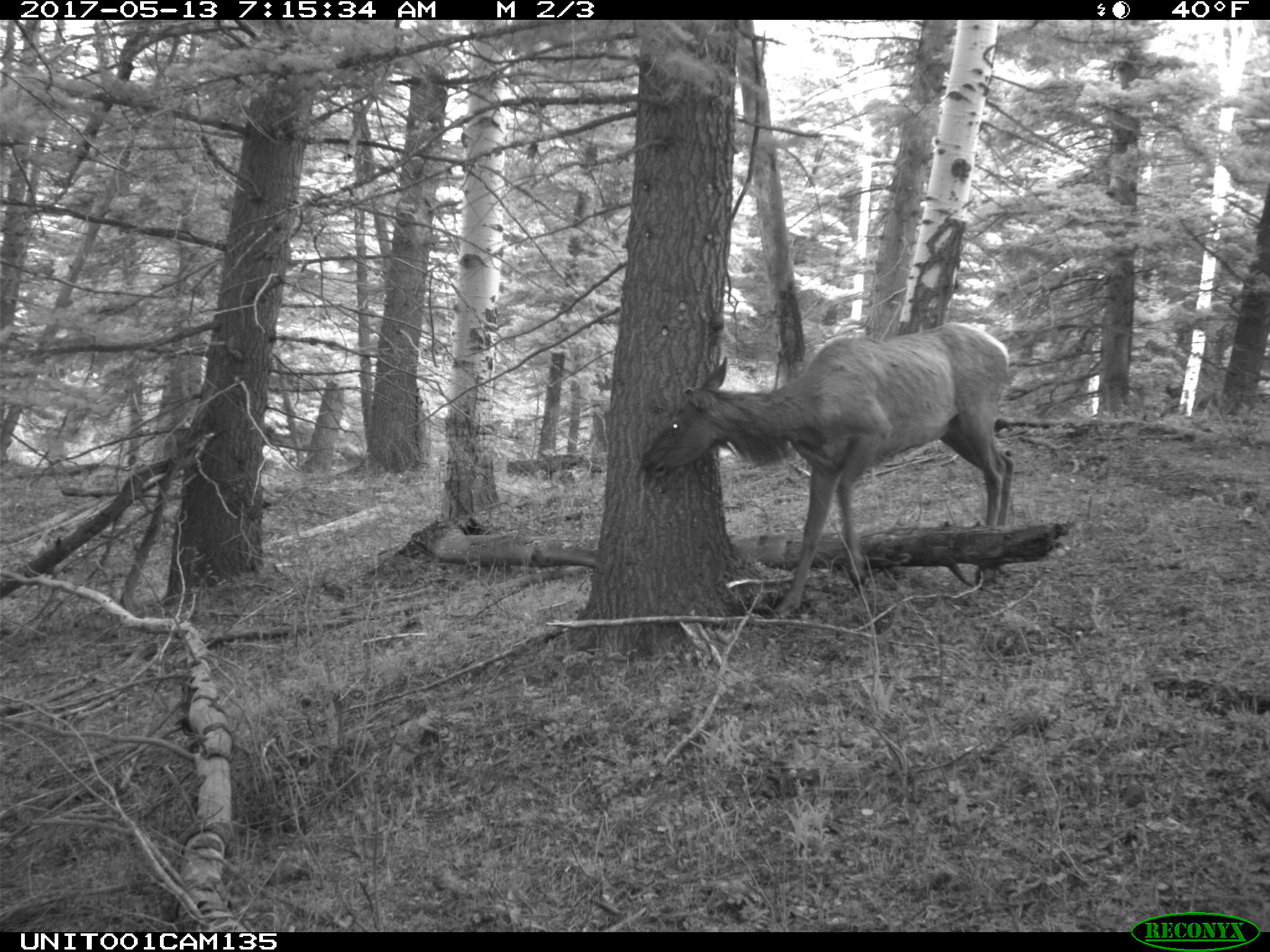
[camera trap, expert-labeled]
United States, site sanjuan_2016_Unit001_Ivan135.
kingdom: Animalia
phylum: Chordata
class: Mammalia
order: Artiodactyla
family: Cervidae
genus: Cervus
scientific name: Cervus elaphus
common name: red deer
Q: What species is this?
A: Cervus elaphus (red deer).